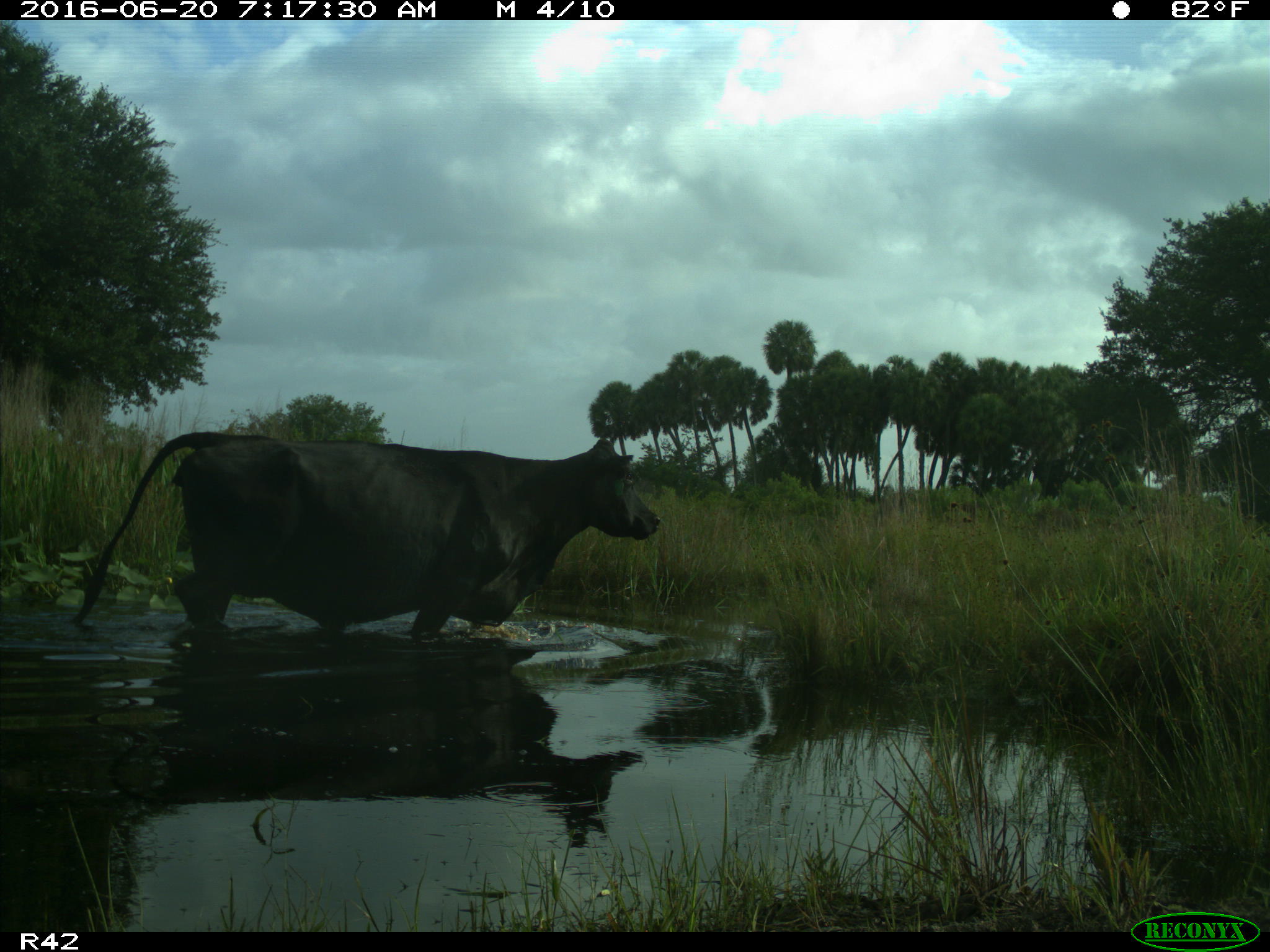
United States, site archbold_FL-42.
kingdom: Animalia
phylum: Chordata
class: Mammalia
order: Artiodactyla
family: Bovidae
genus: Bos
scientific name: Bos taurus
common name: domestic cow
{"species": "Bos taurus (domestic cow)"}